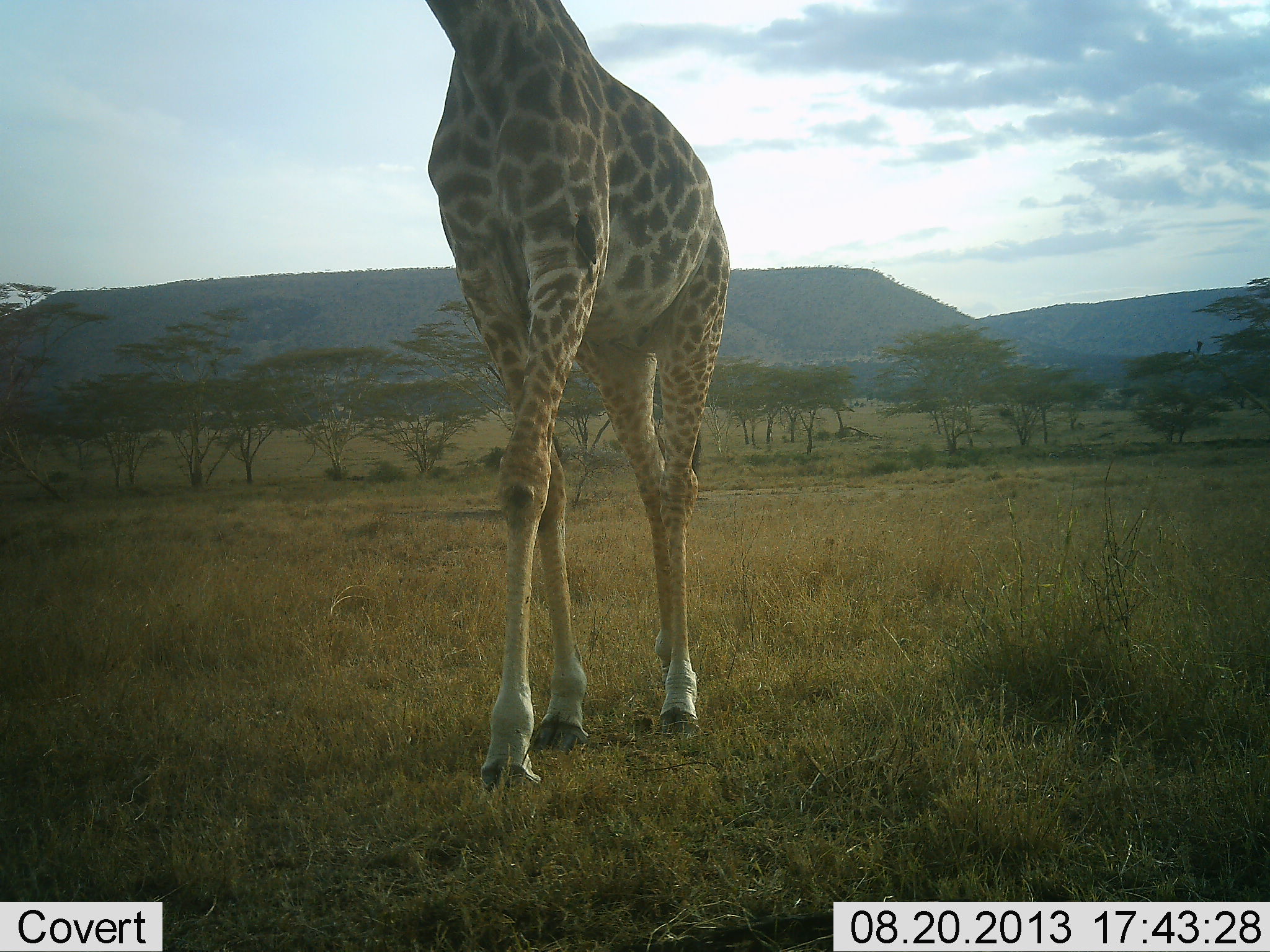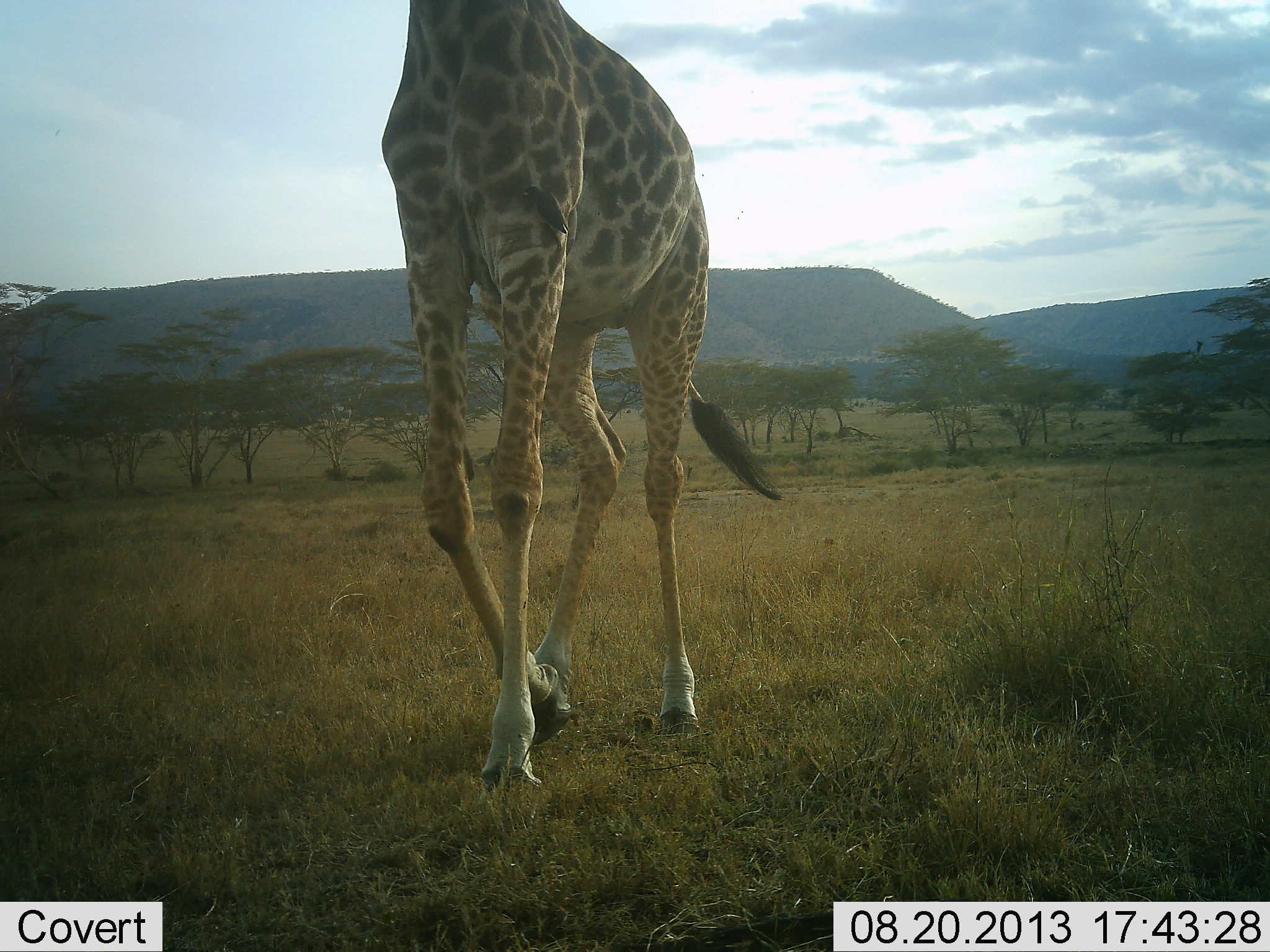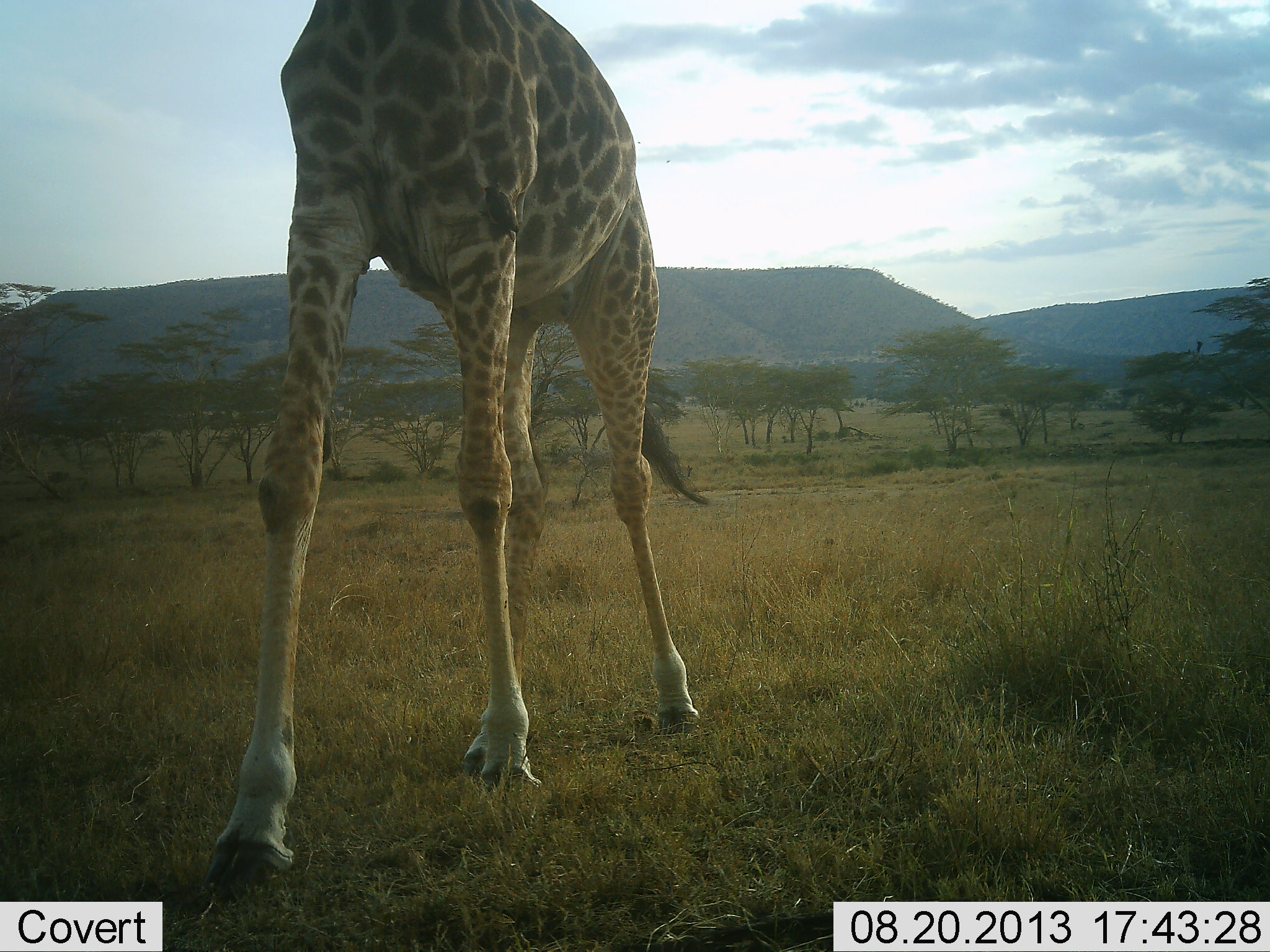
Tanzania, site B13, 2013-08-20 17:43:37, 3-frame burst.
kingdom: Animalia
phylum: Chordata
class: Mammalia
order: Artiodactyla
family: Giraffidae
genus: Giraffa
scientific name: Giraffa camelopardalis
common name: giraffe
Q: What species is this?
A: Giraffe (Giraffa camelopardalis).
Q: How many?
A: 1.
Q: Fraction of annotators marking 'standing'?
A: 9%.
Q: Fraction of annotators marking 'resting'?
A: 0%.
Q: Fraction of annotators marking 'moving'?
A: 100%.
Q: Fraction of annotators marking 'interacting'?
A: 0%.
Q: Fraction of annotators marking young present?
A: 0%.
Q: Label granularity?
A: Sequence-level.